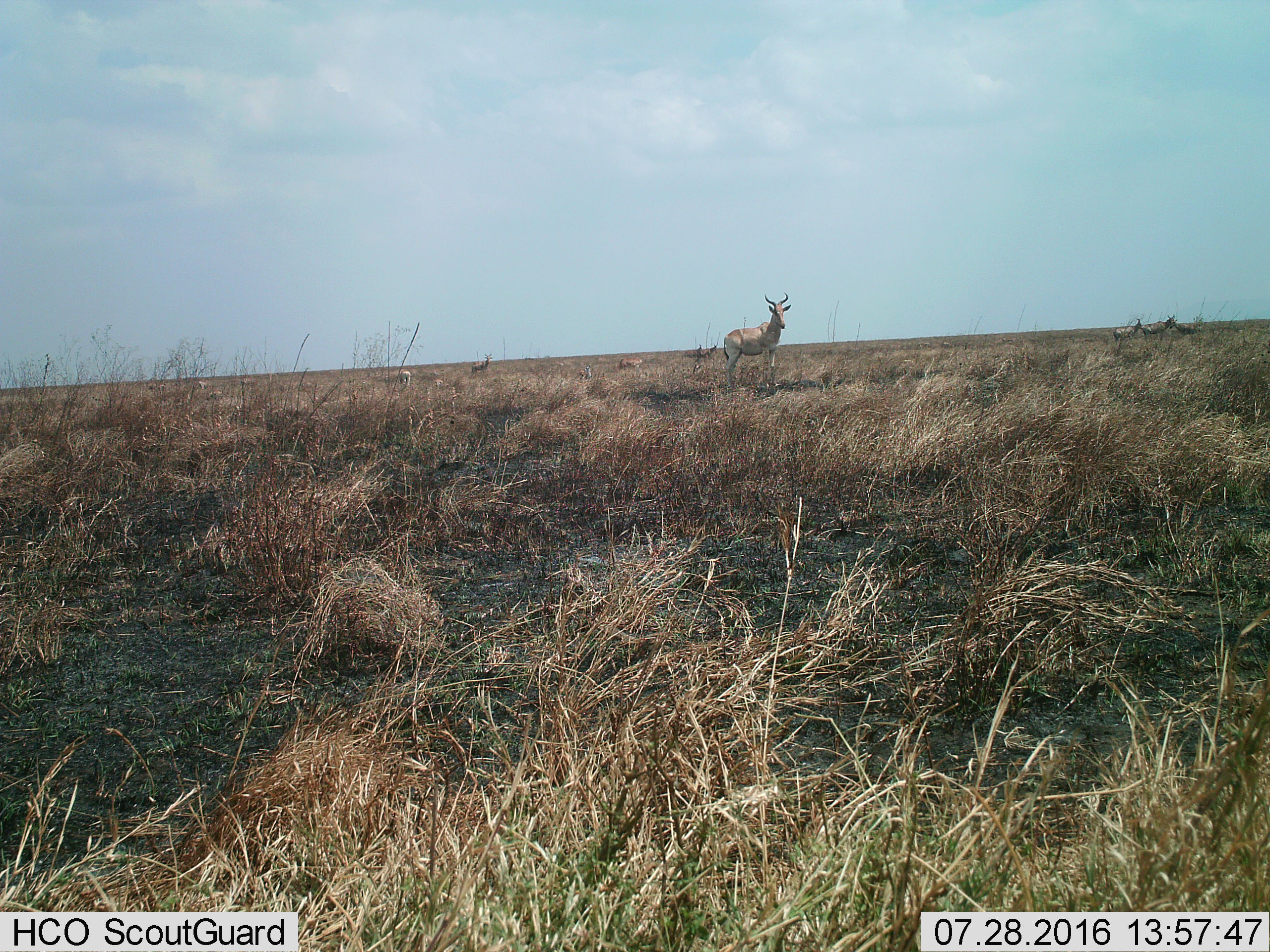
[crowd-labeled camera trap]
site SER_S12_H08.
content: unidentified animal